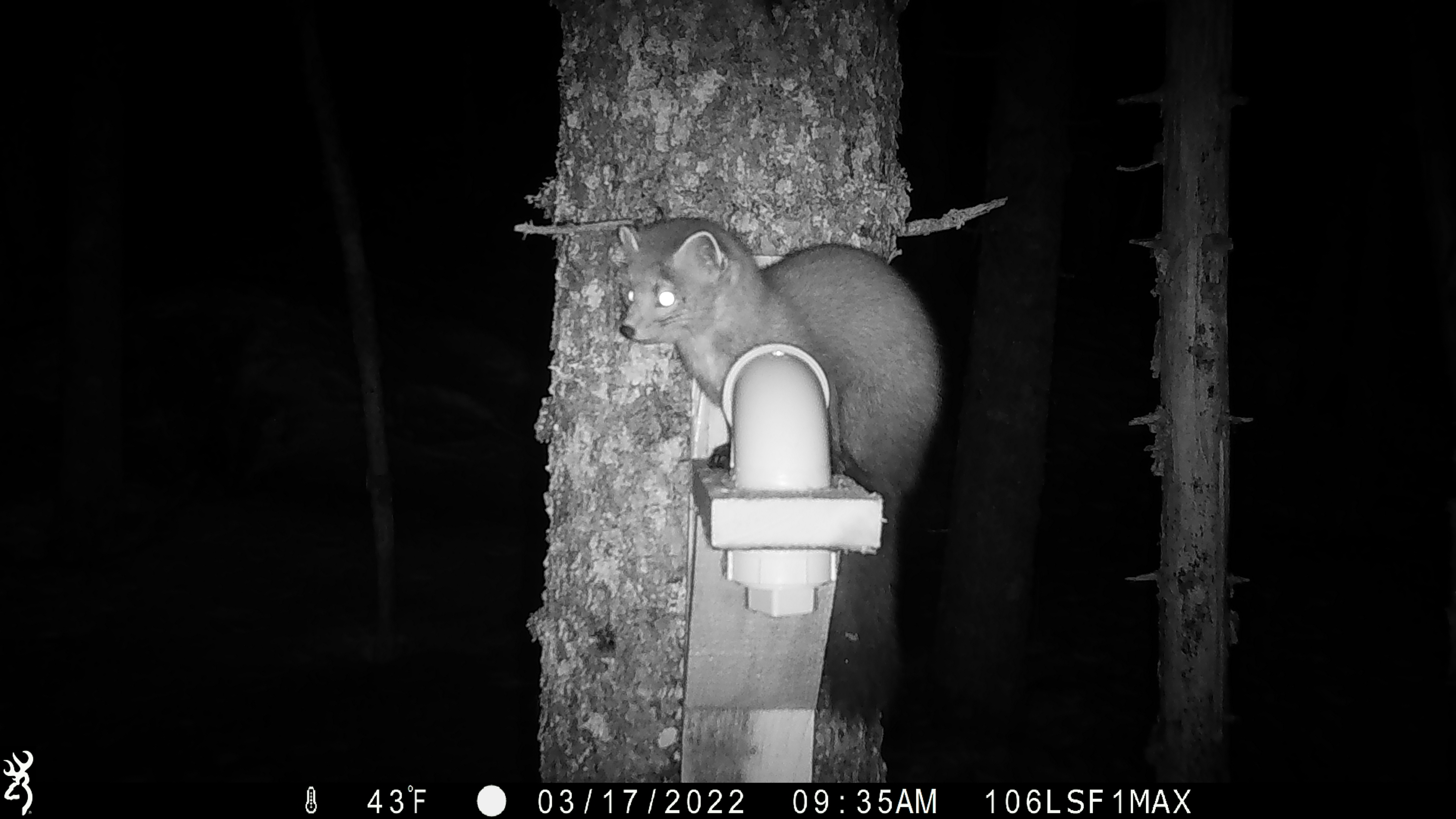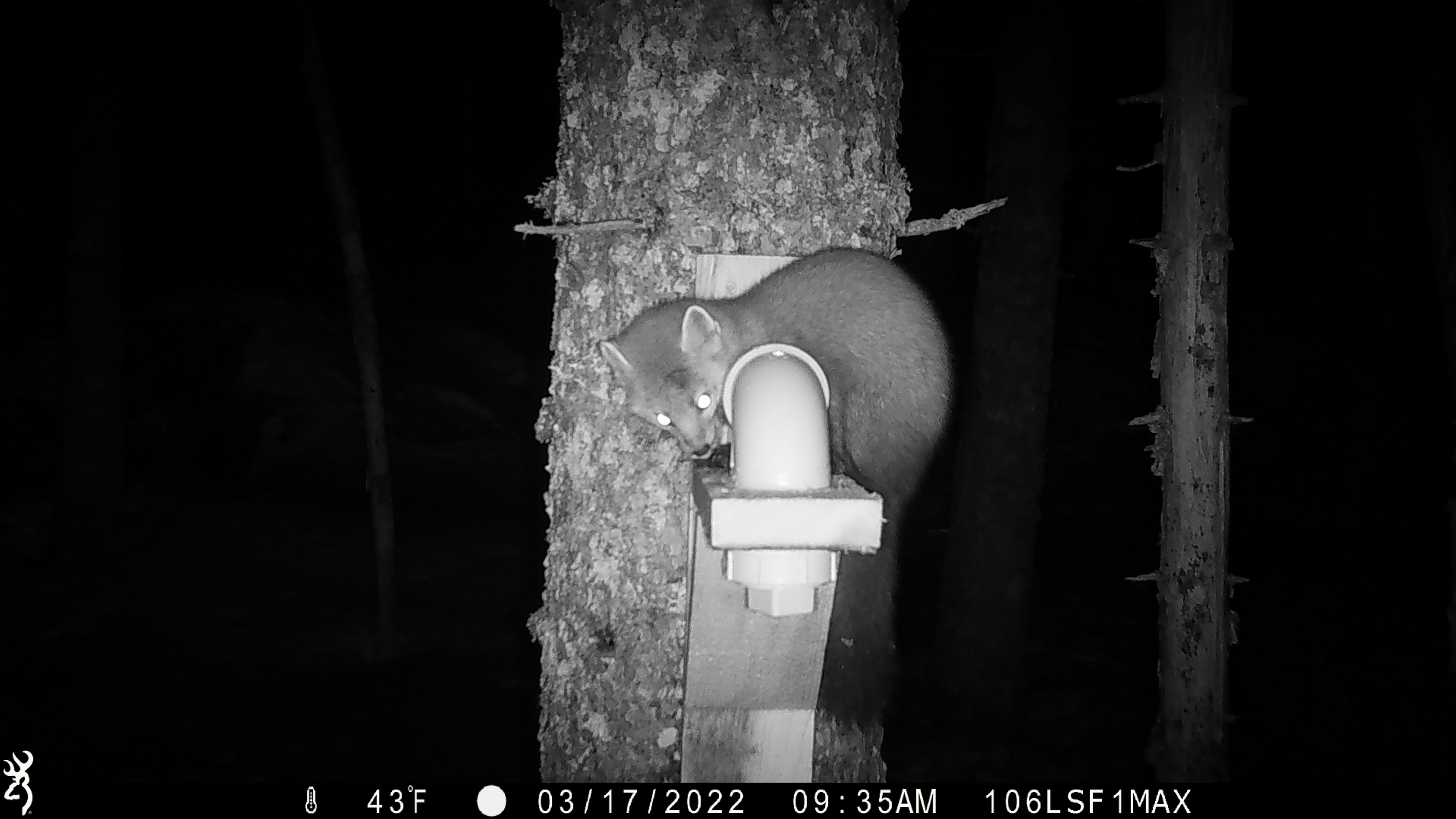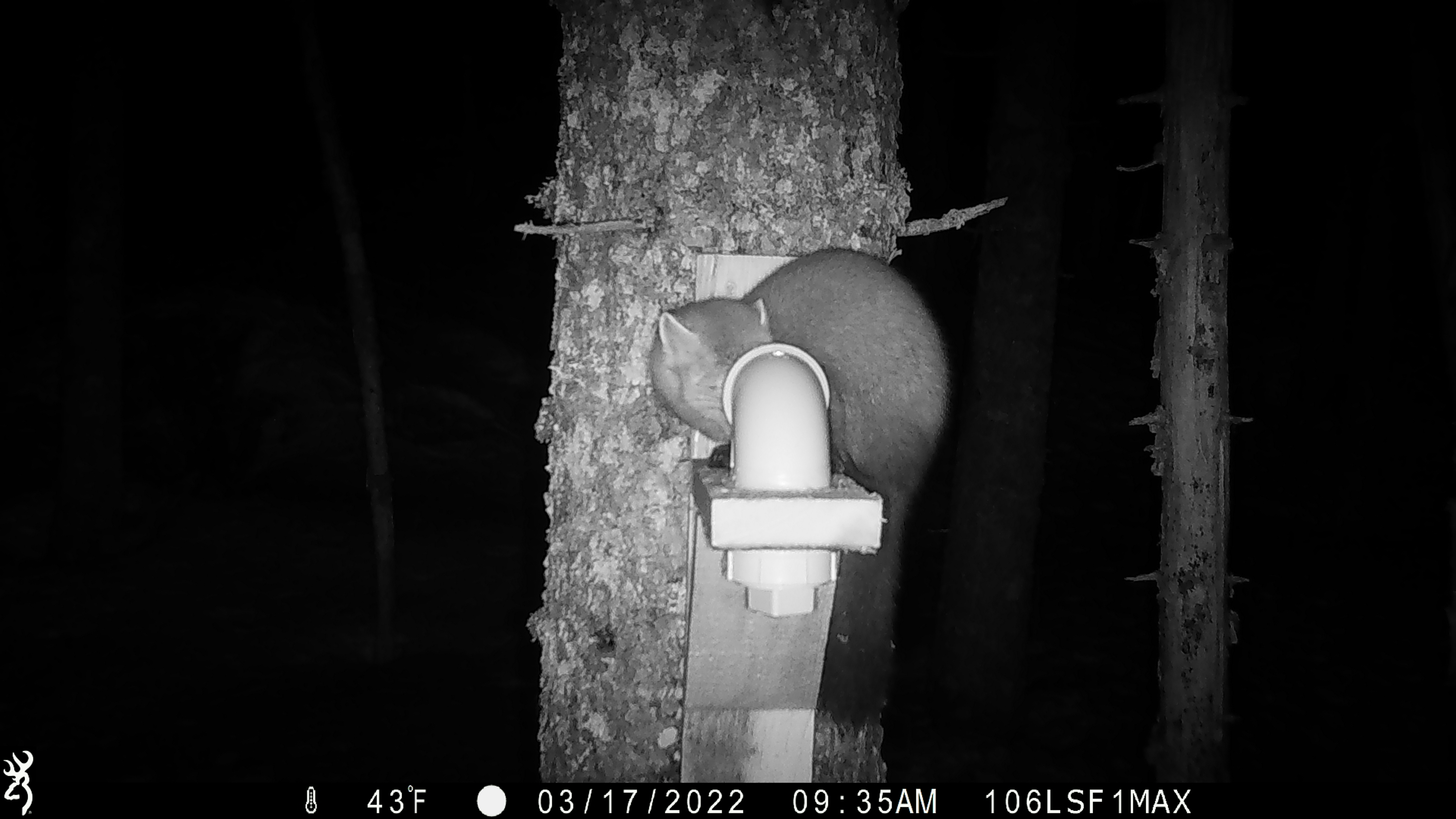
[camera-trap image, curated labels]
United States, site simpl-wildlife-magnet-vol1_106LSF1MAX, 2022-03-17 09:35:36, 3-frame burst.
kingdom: Animalia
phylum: Chordata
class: Mammalia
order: Carnivora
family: Mustelidae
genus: Martes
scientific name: Martes americana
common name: american marten